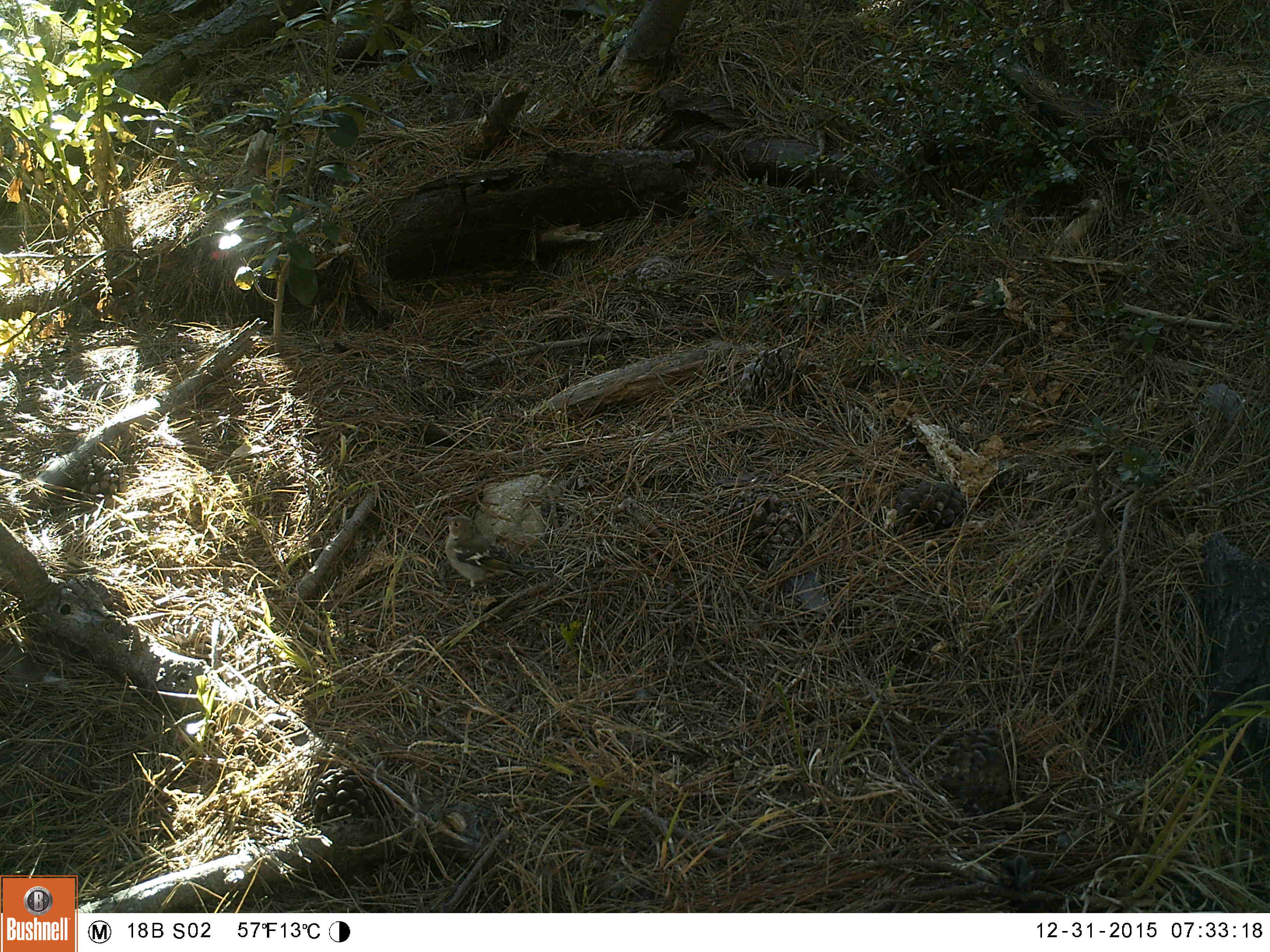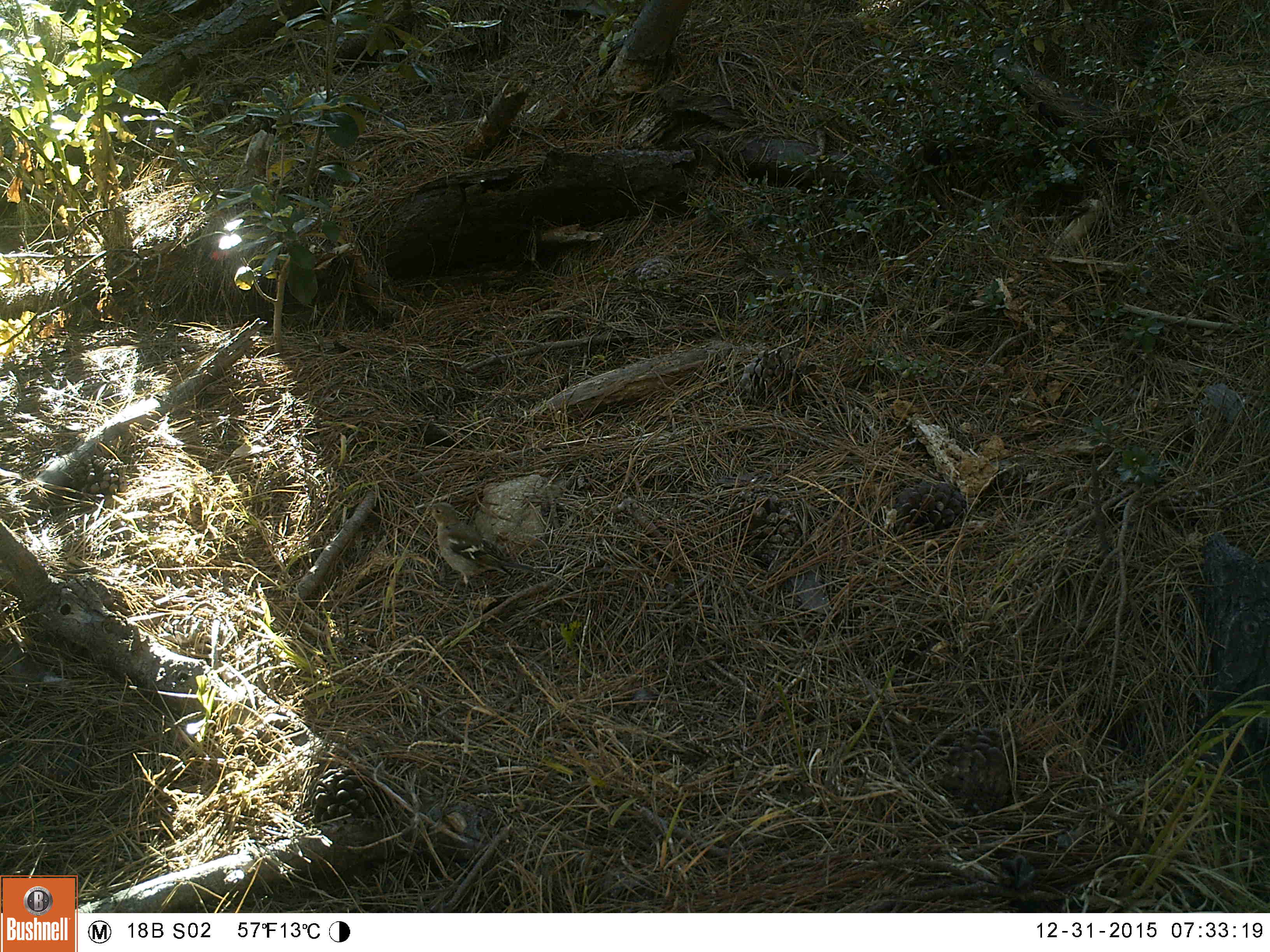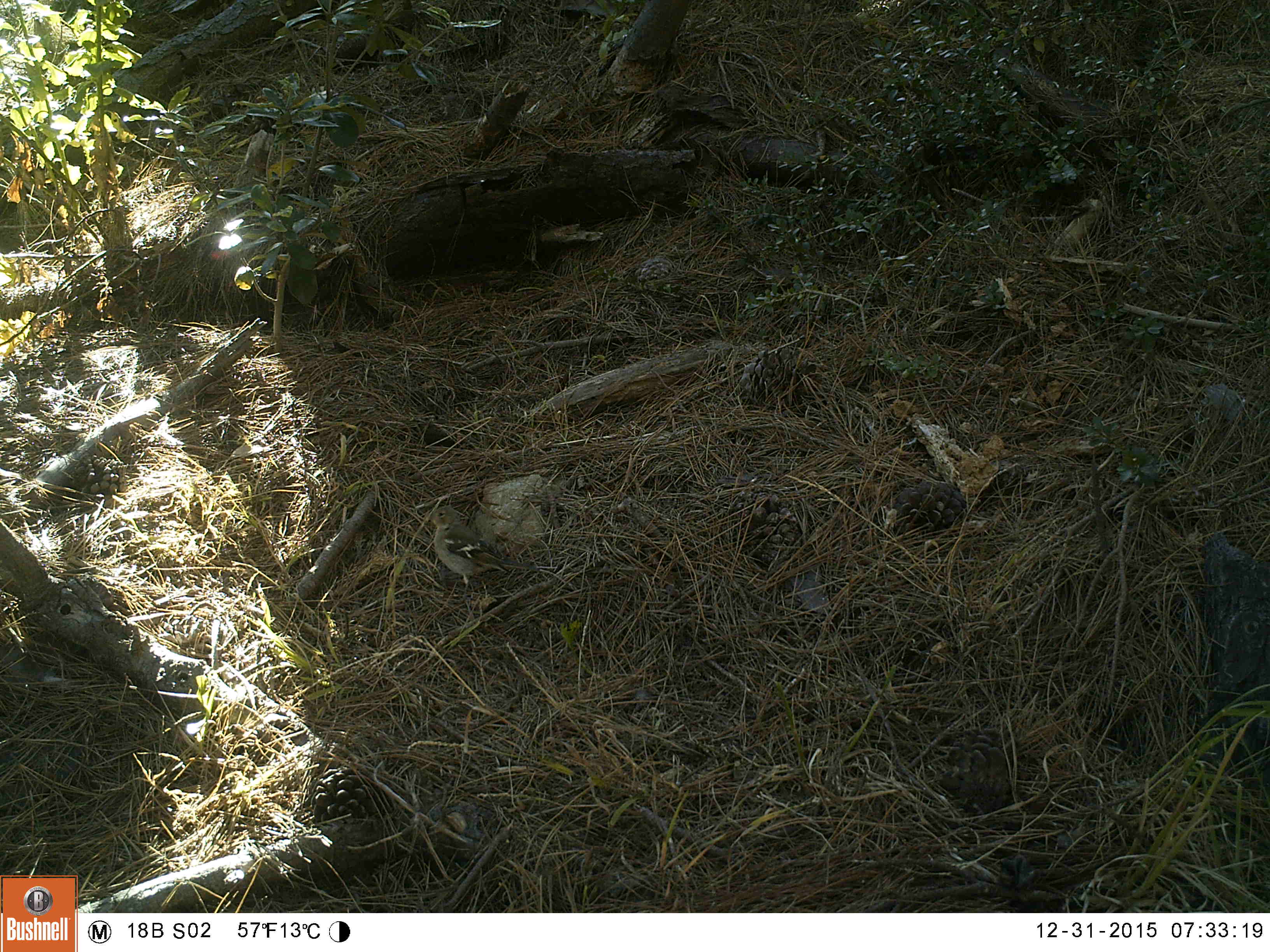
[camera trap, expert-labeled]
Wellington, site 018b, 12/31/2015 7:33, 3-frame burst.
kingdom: Animalia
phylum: Chordata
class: Aves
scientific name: Aves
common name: bird